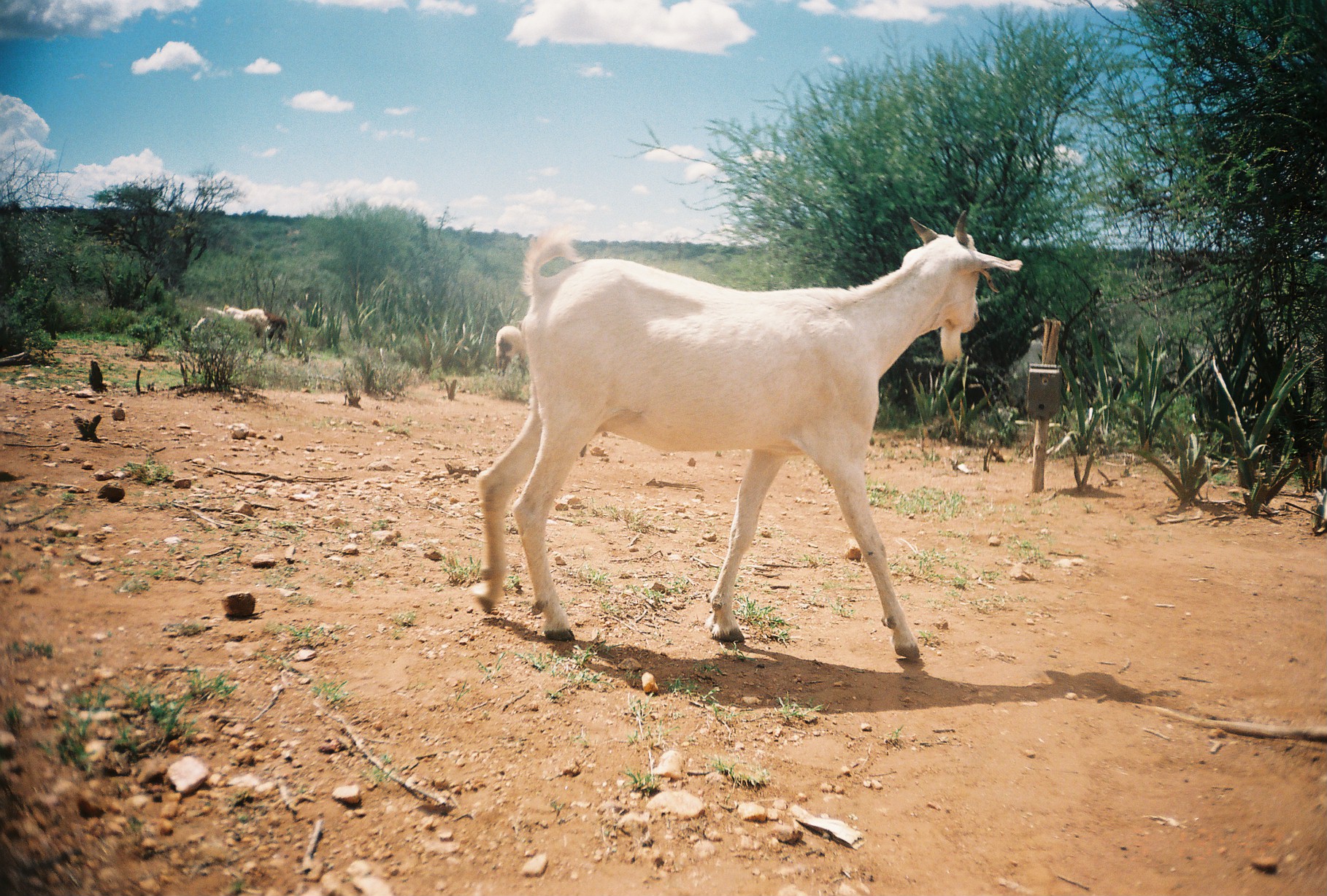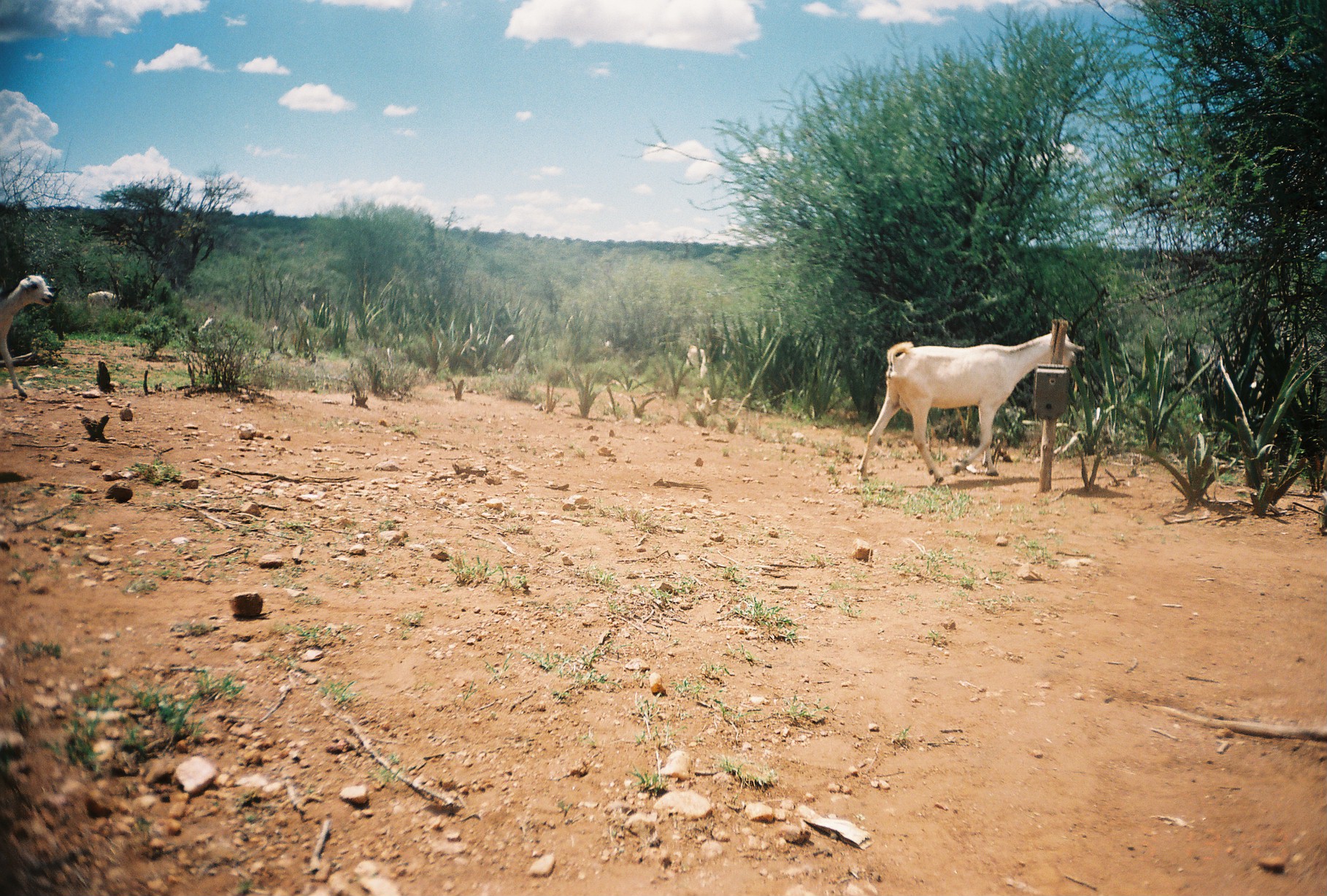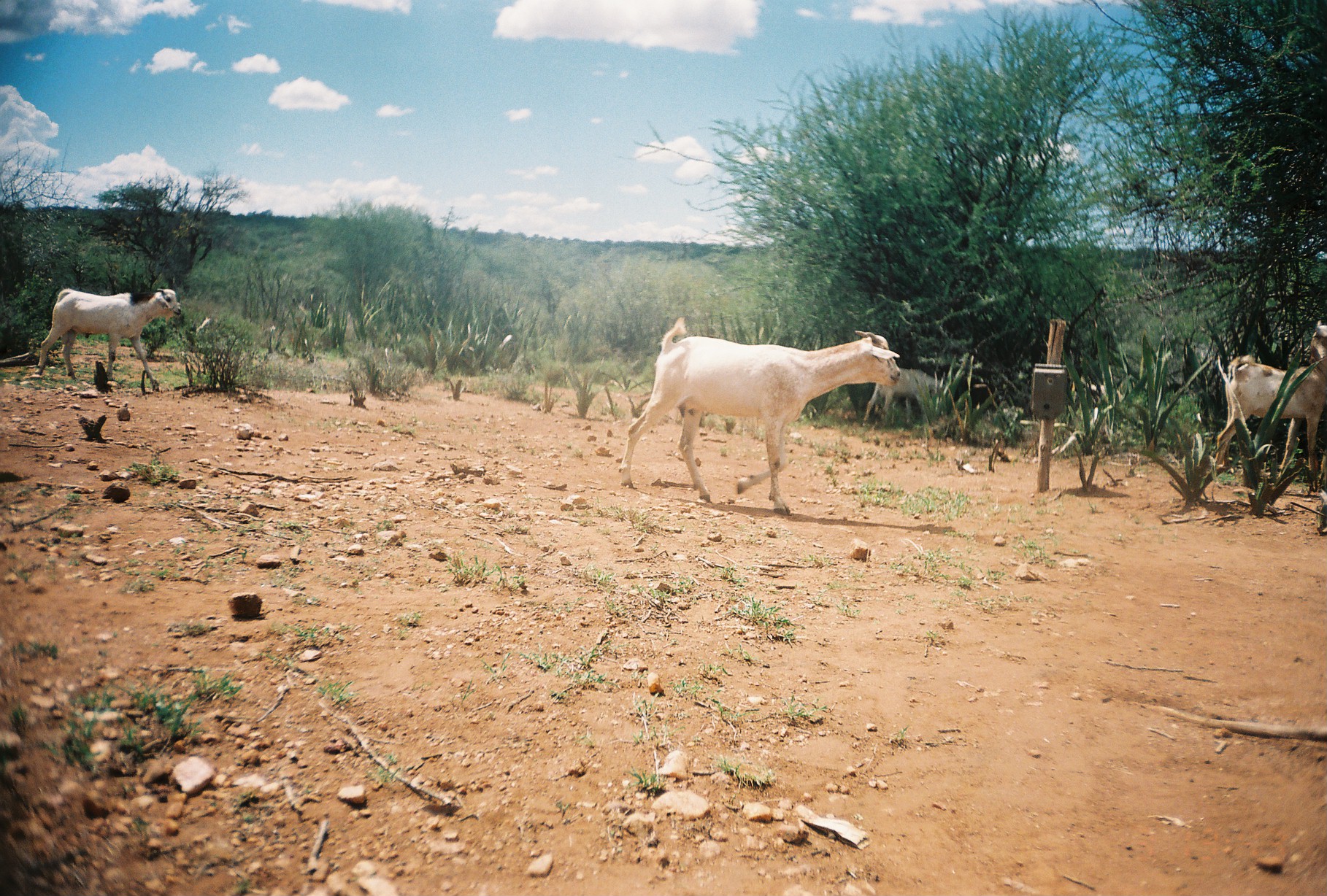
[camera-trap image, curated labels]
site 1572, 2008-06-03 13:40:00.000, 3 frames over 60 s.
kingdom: Animalia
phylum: Chordata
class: Mammalia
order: Artiodactyla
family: Bovidae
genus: Ovis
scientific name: Ovis aries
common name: domestic sheep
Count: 5.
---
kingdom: Animalia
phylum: Chordata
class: Mammalia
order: Artiodactyla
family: Bovidae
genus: Capra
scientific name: Capra aegagrus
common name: wild goat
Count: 7.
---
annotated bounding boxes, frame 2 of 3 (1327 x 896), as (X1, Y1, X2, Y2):
capra aegagrus: (855, 331, 1083, 485); (0, 272, 54, 399); (86, 290, 121, 308)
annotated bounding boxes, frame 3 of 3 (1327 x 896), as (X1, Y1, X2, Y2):
capra aegagrus: (617, 315, 902, 515); (1213, 318, 1327, 477); (34, 285, 182, 391); (862, 369, 946, 427)